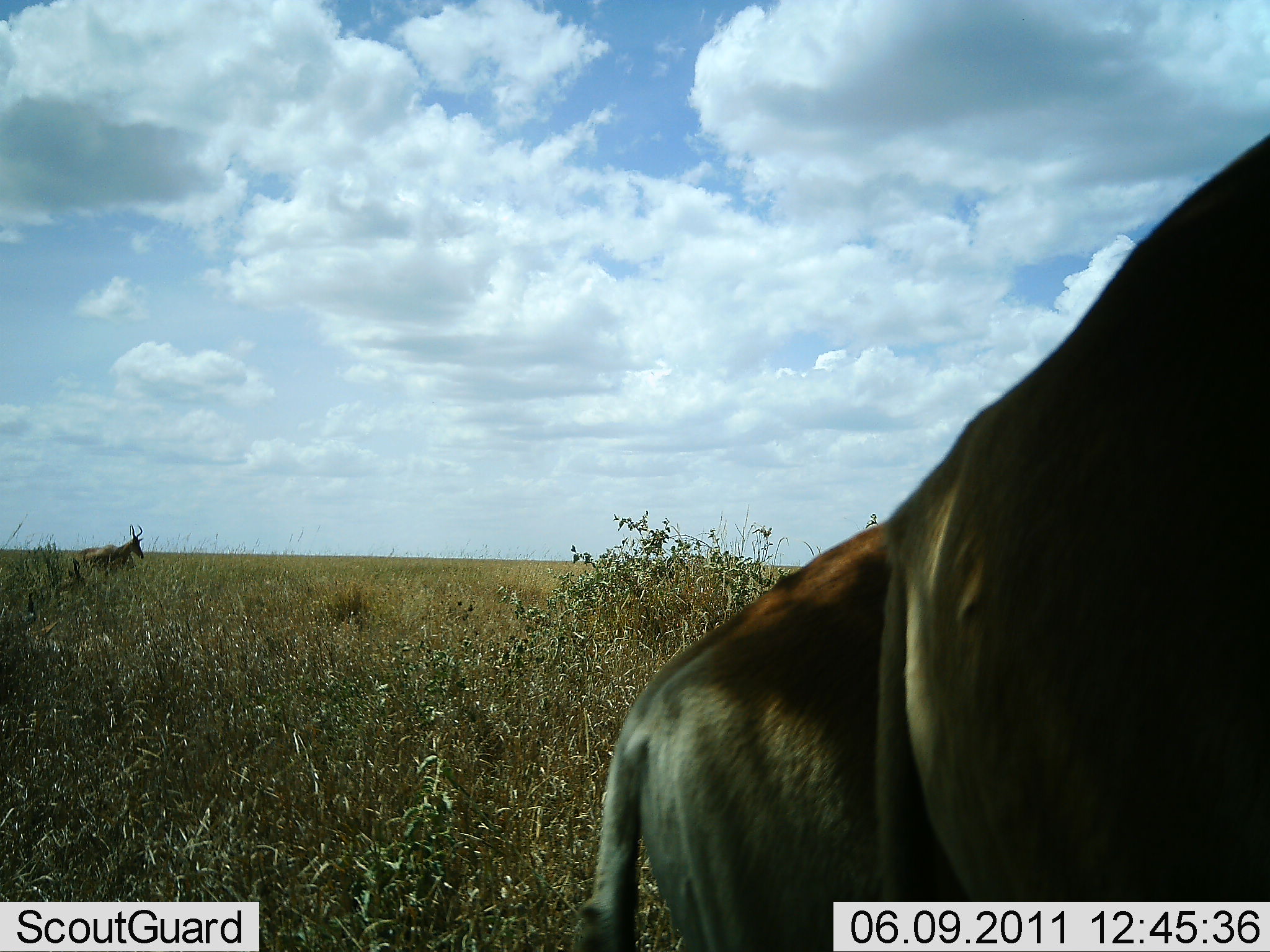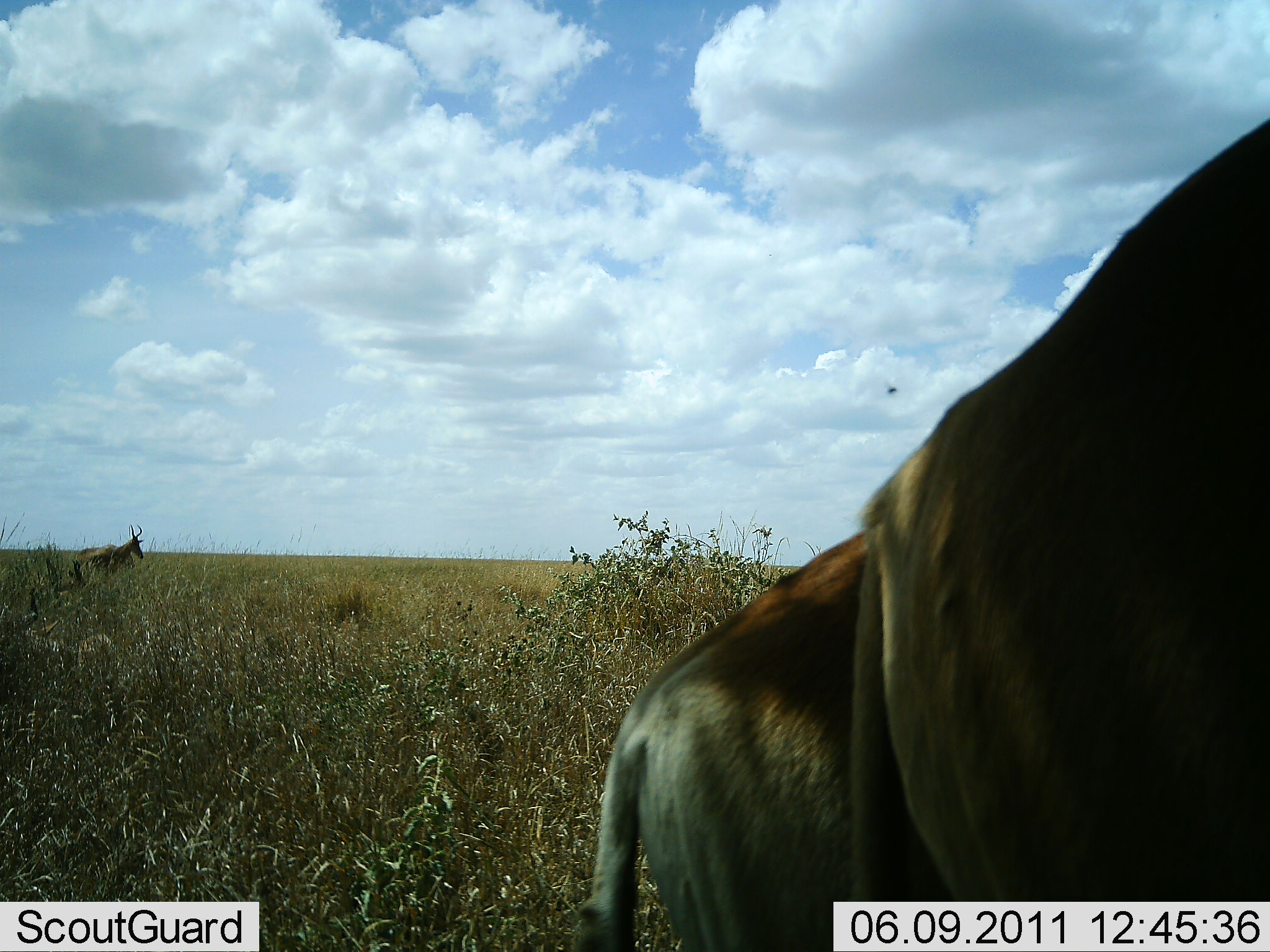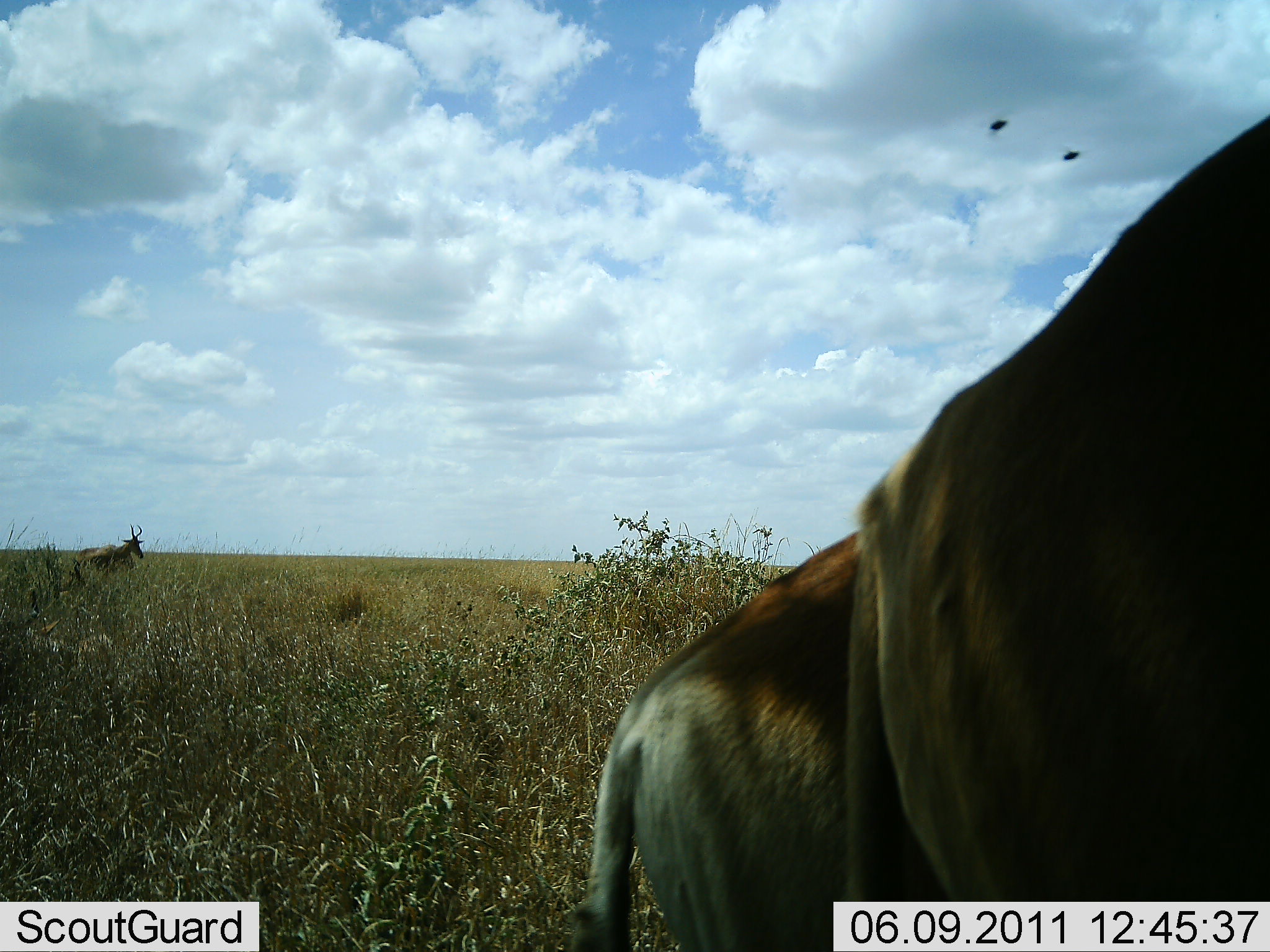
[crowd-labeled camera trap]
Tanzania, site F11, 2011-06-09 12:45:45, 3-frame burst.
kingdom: Animalia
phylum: Chordata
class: Mammalia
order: Artiodactyla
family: Bovidae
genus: Alcelaphus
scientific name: Alcelaphus buselaphus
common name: hartebeest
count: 3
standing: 83%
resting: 17%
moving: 8%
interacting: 0%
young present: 0%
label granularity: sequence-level